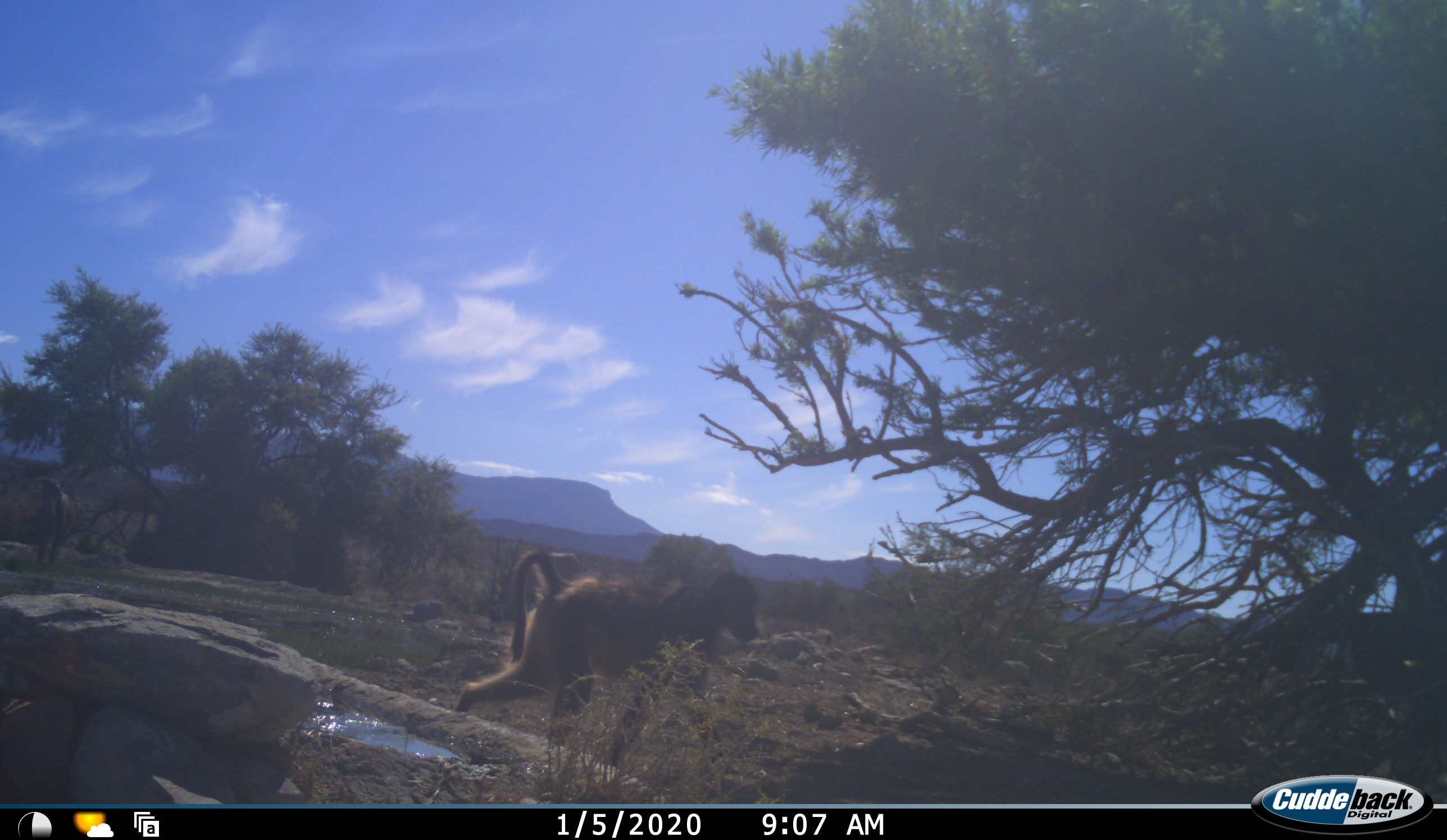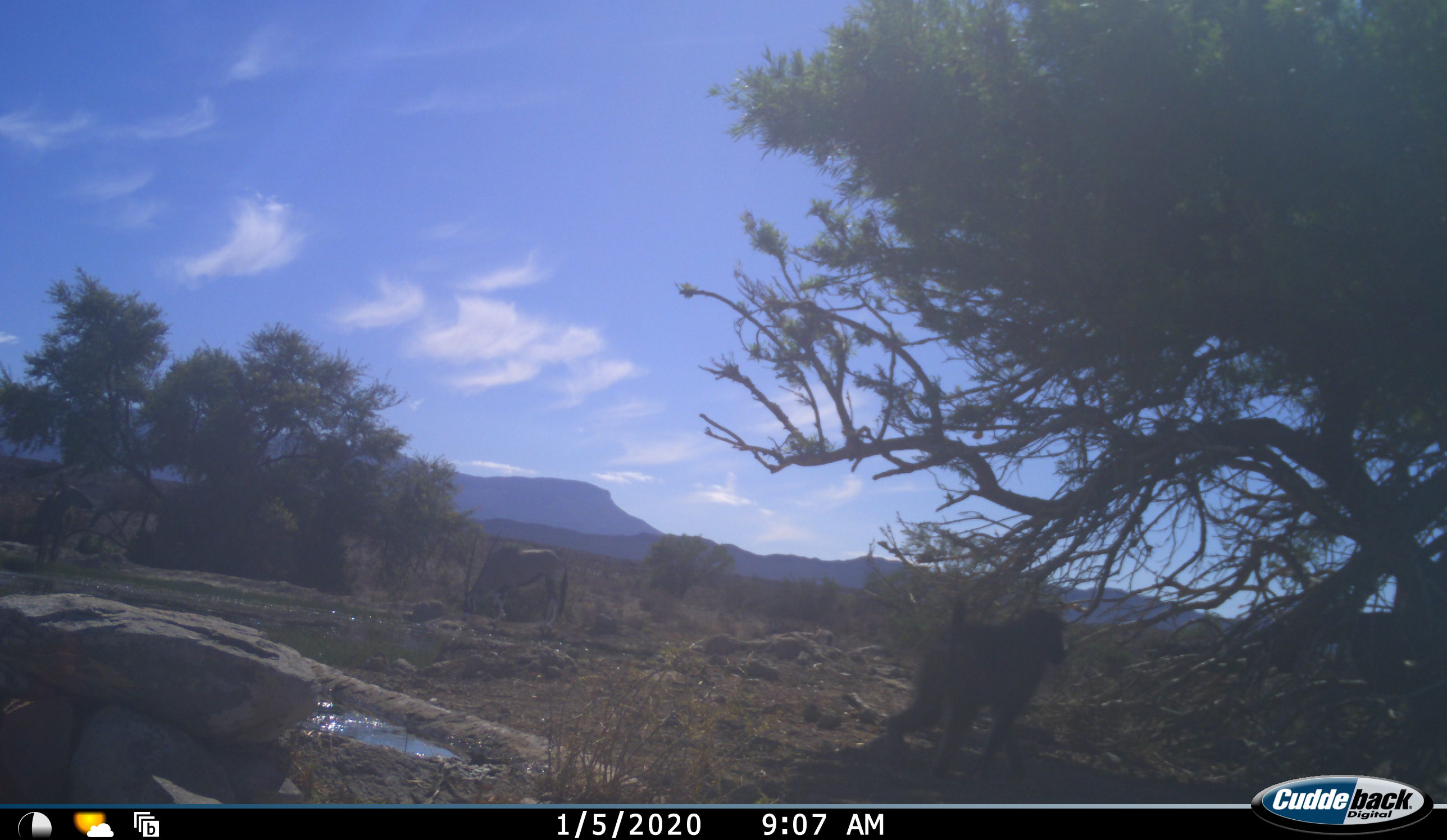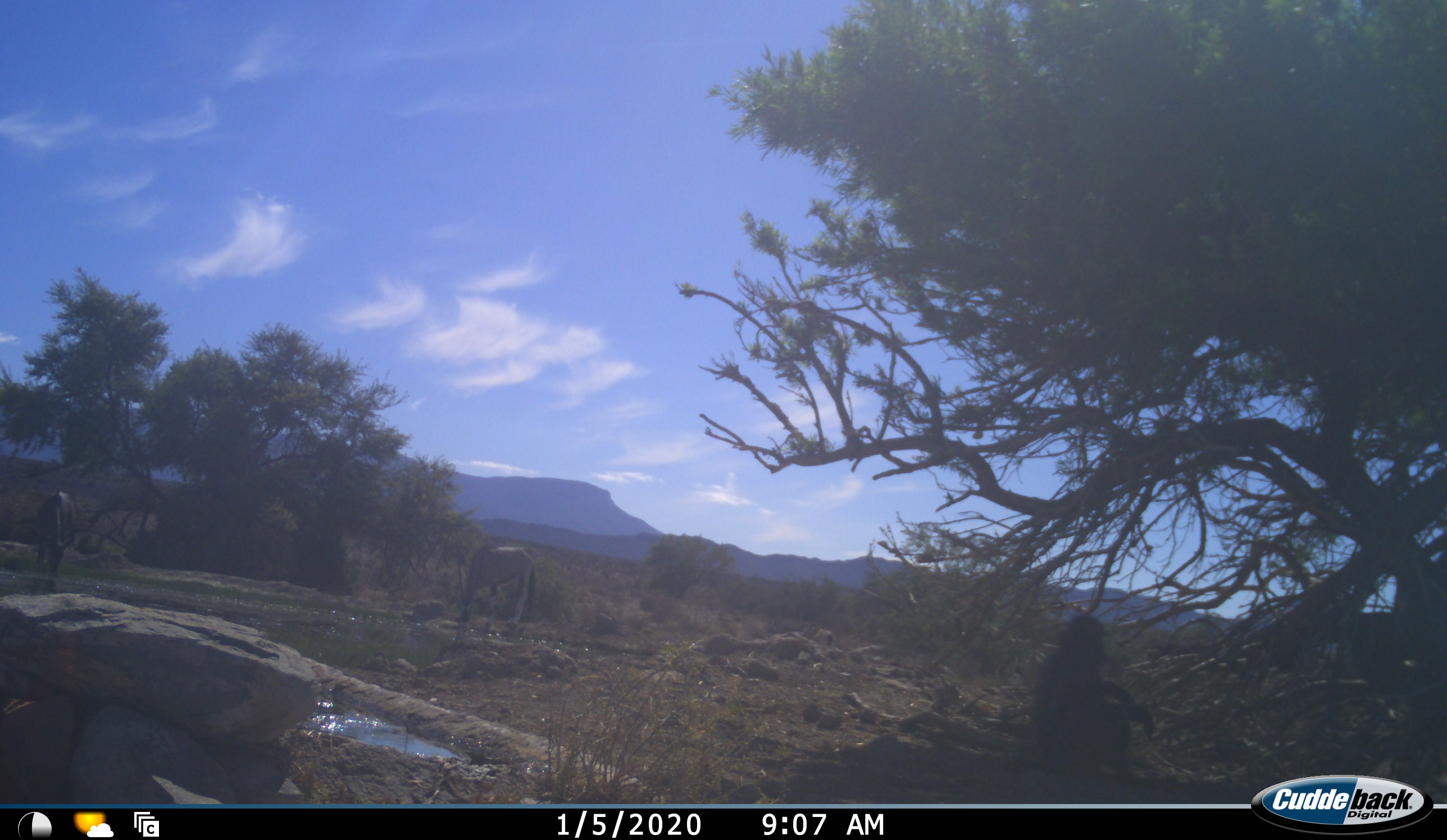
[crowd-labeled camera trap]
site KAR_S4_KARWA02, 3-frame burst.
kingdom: Animalia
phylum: Chordata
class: Mammalia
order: Primates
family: Cercopithecidae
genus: Papio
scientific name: Papio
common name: baboon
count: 1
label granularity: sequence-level